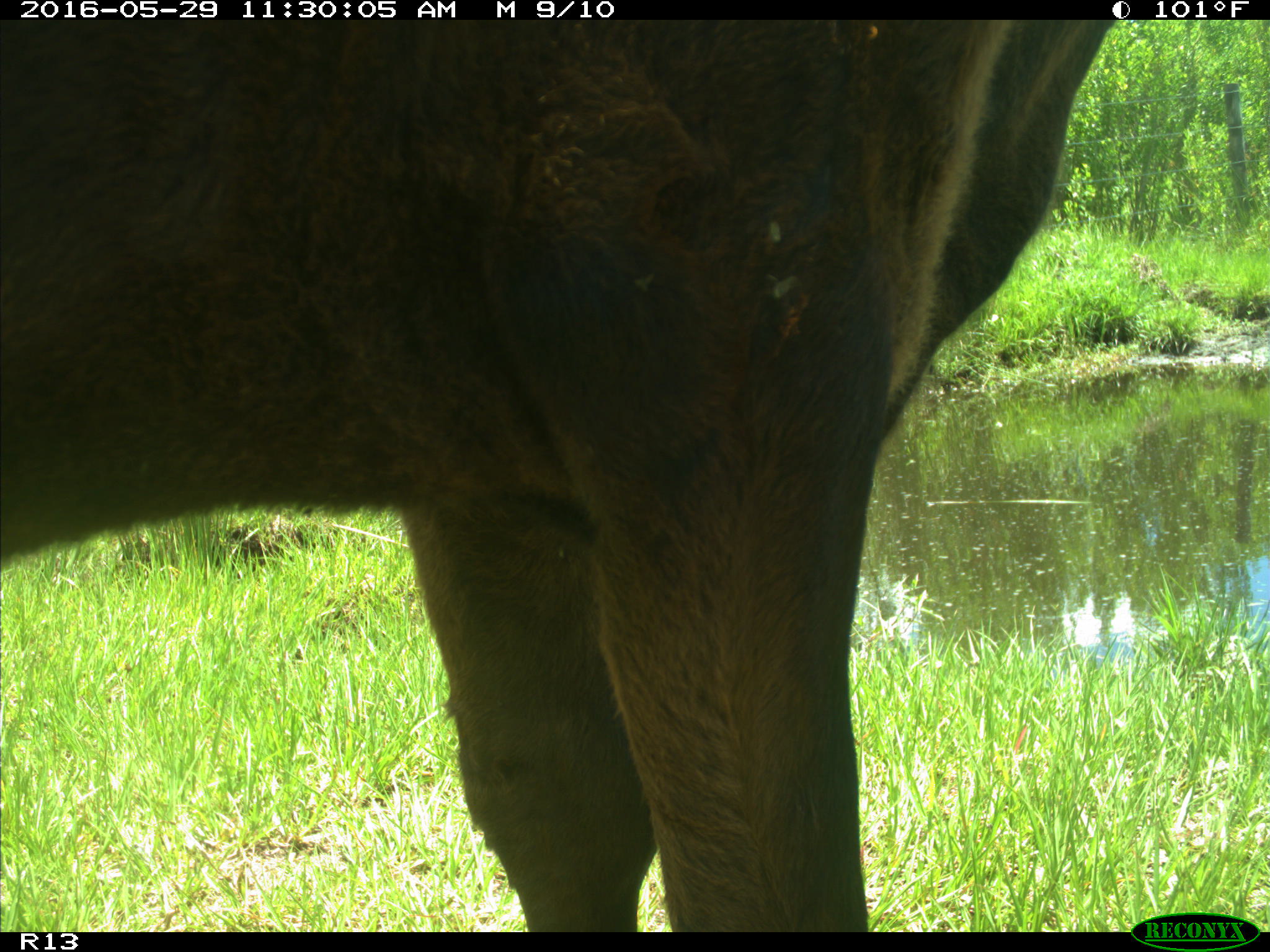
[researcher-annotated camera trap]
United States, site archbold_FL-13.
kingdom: Animalia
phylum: Chordata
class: Mammalia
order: Artiodactyla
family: Bovidae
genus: Bos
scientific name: Bos taurus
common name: domestic cow